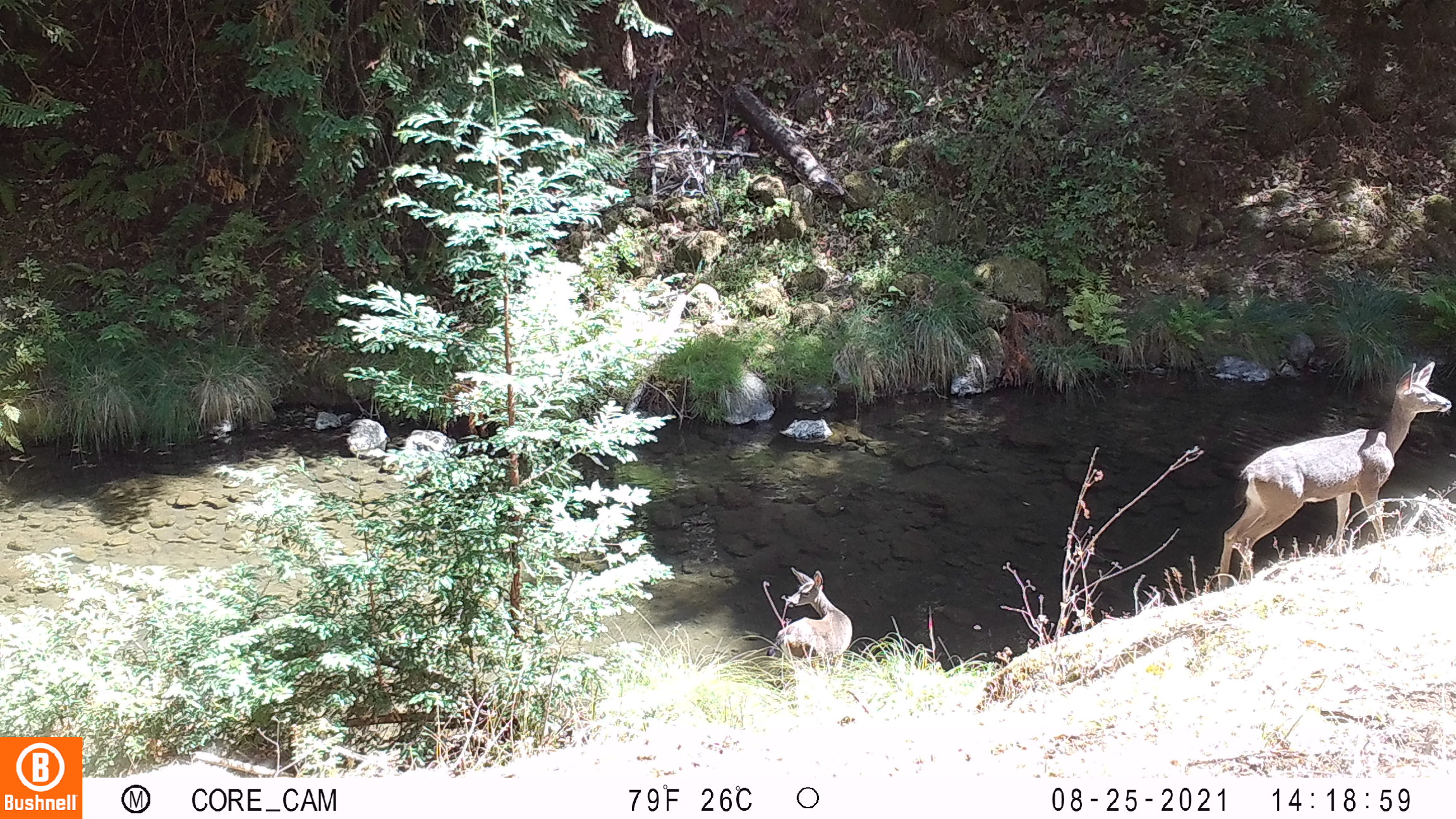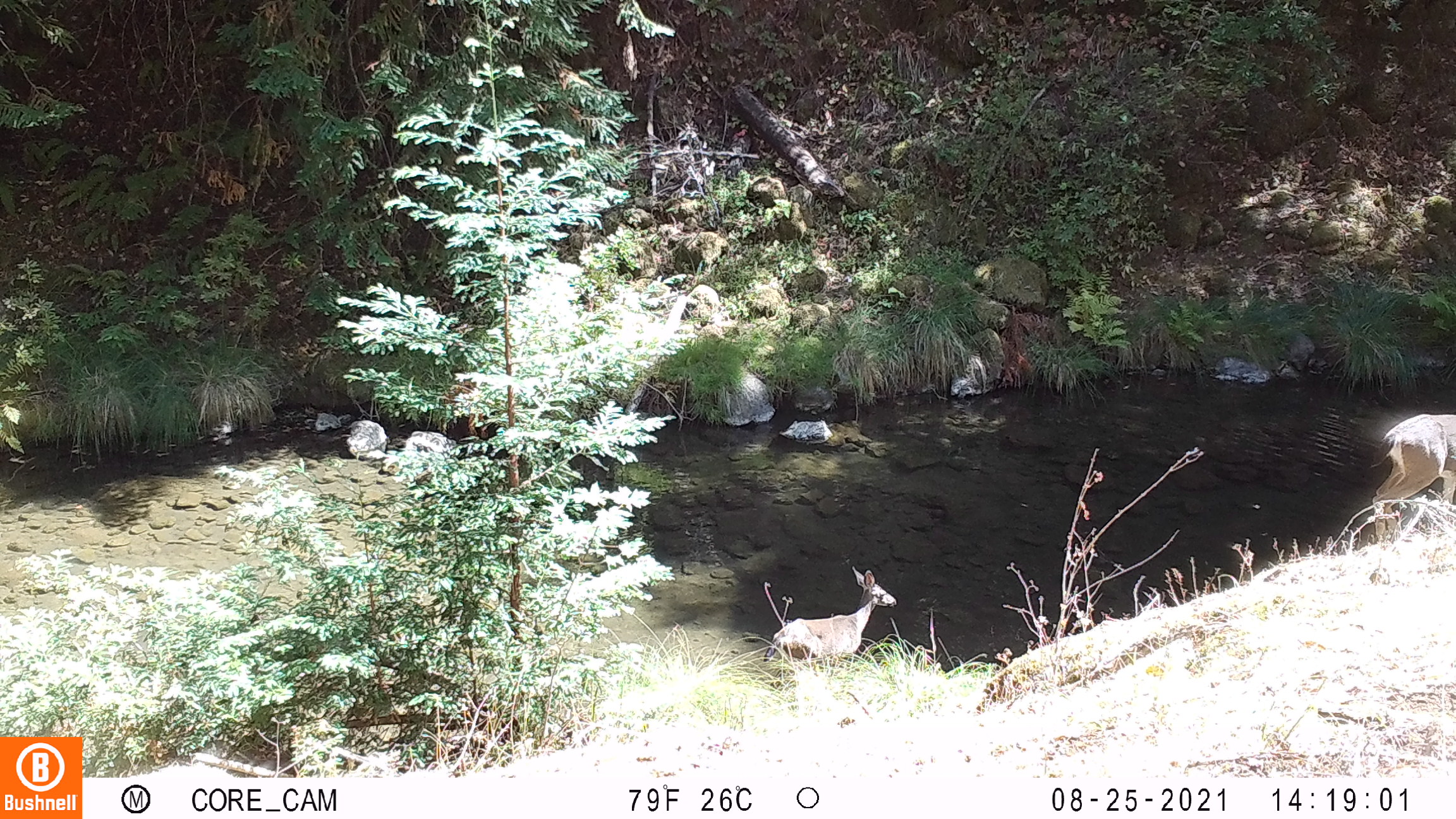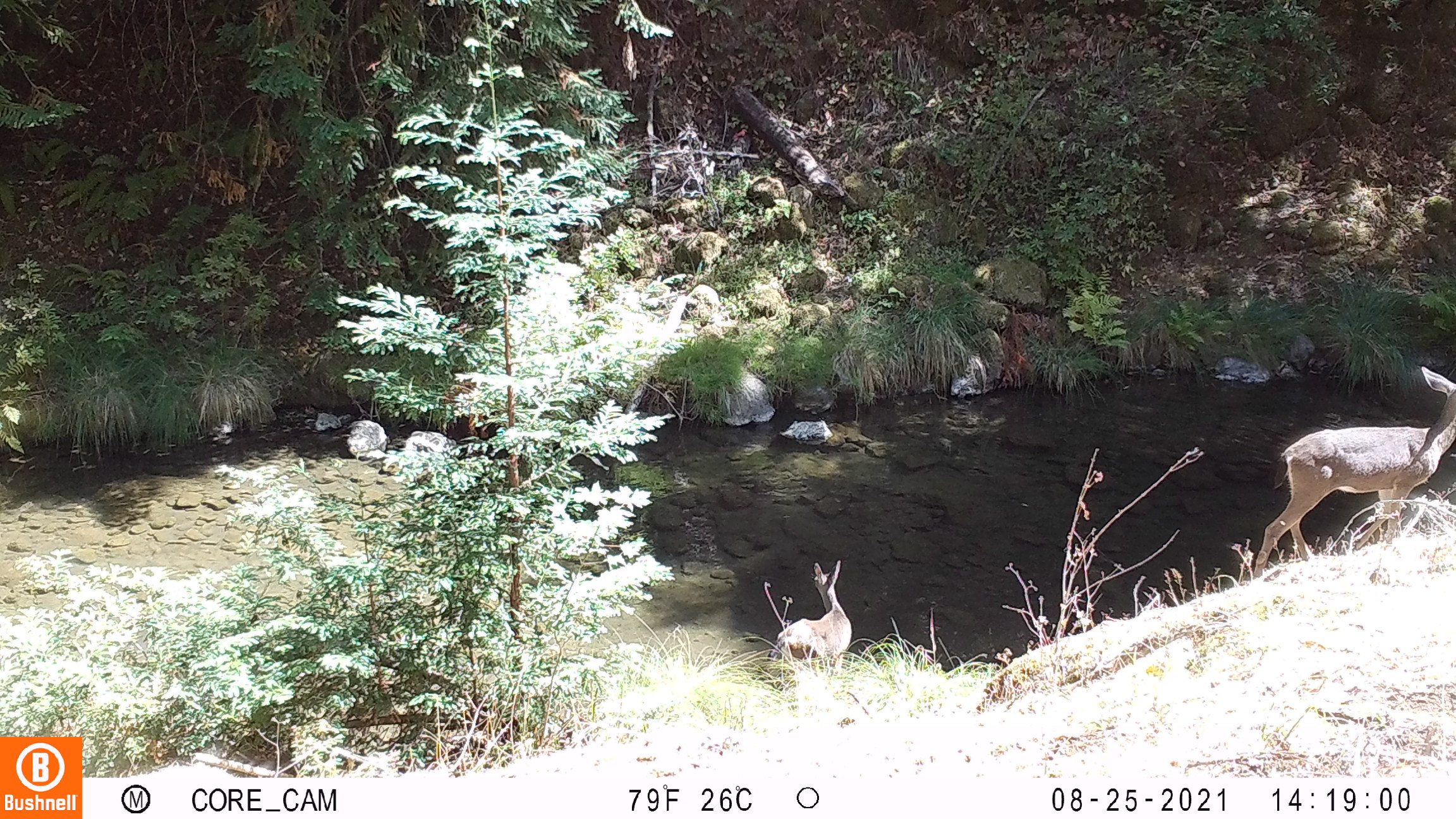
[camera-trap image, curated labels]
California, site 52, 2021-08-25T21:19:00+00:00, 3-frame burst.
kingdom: Animalia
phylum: Chordata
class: Mammalia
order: Artiodactyla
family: Cervidae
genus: Odocoileus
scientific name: Odocoileus hemionus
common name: mule deer